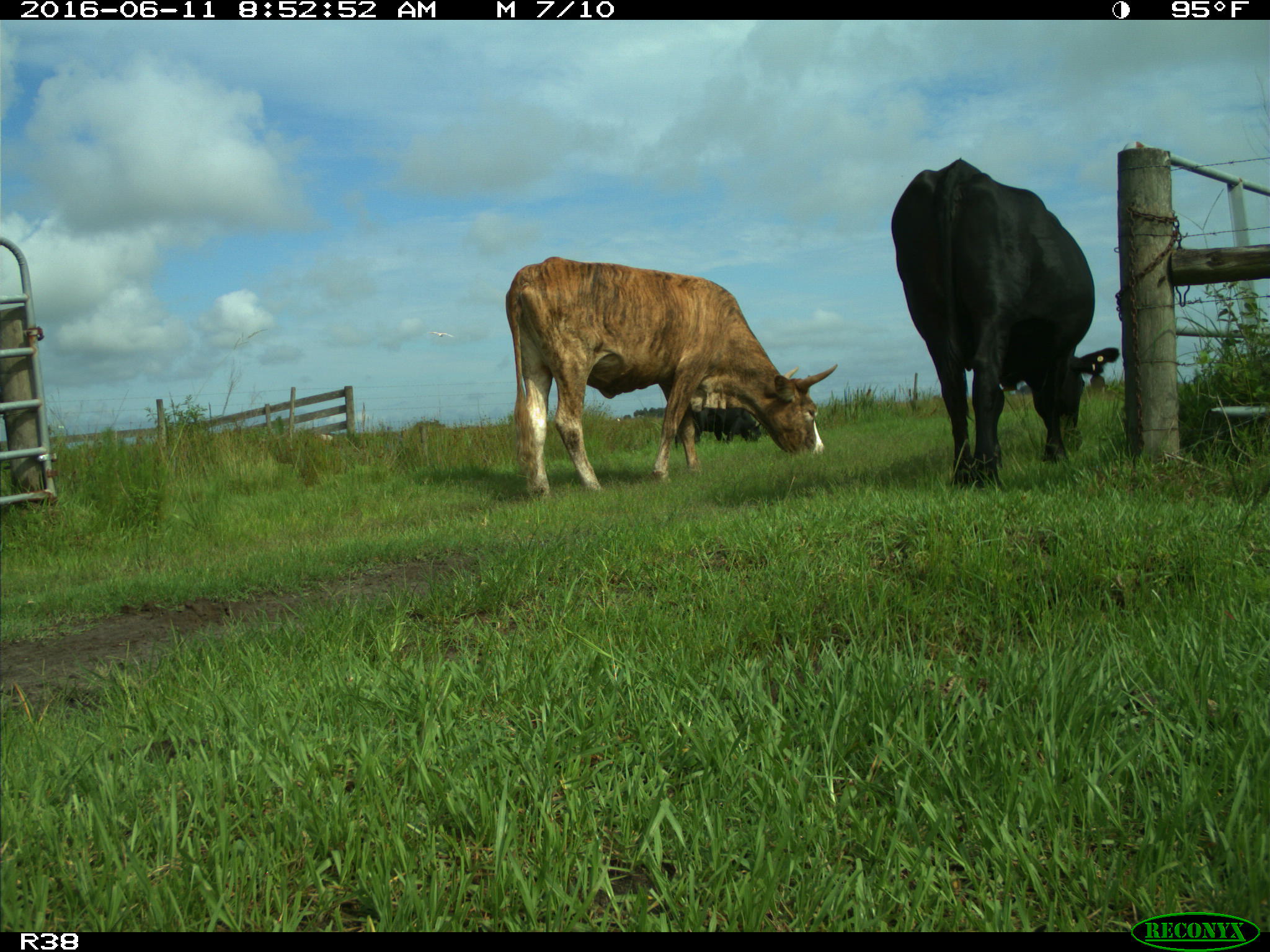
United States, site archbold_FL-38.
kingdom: Animalia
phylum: Chordata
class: Mammalia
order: Artiodactyla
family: Bovidae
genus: Bos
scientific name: Bos taurus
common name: domestic cow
Bos taurus (domestic cow).